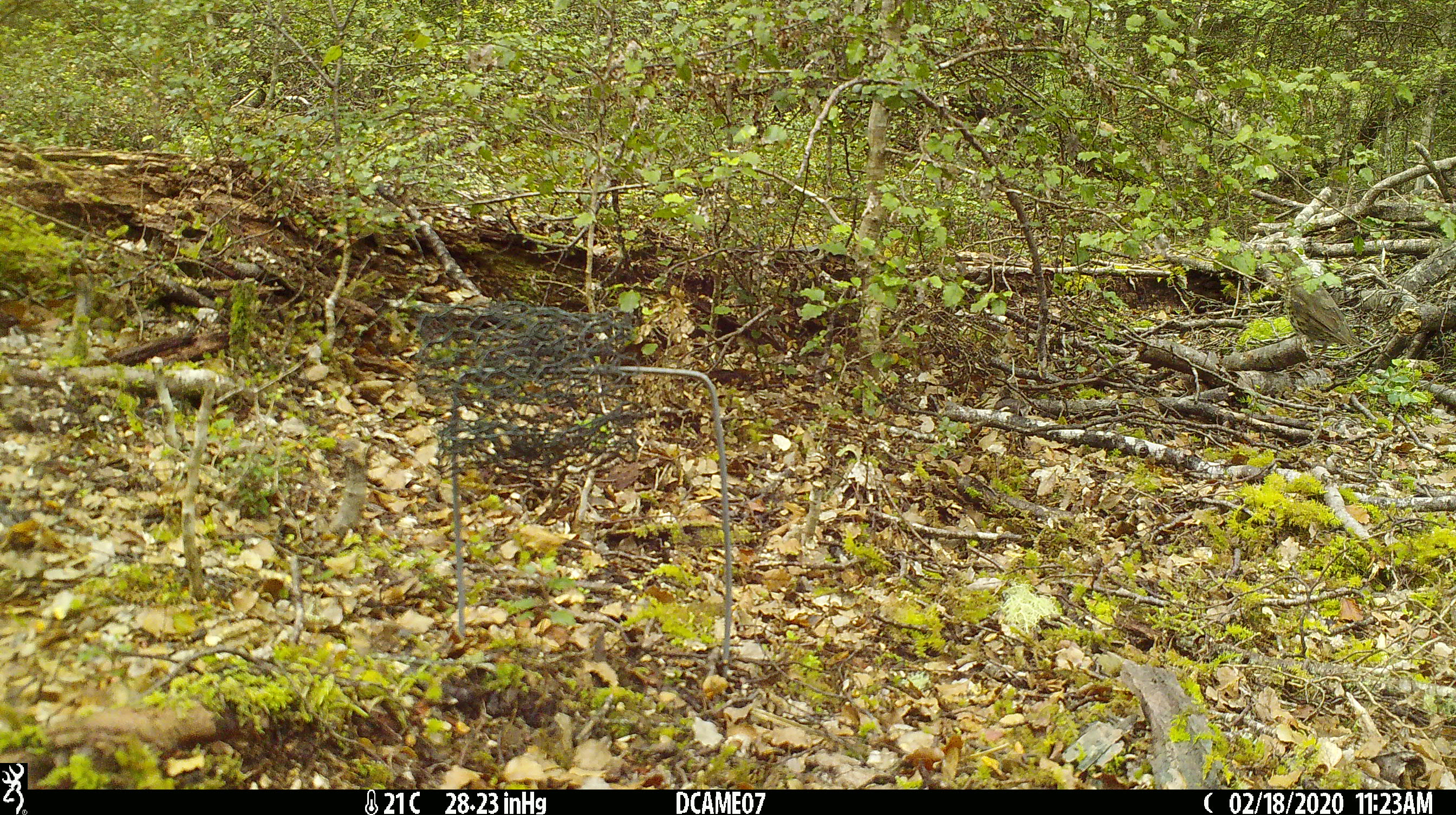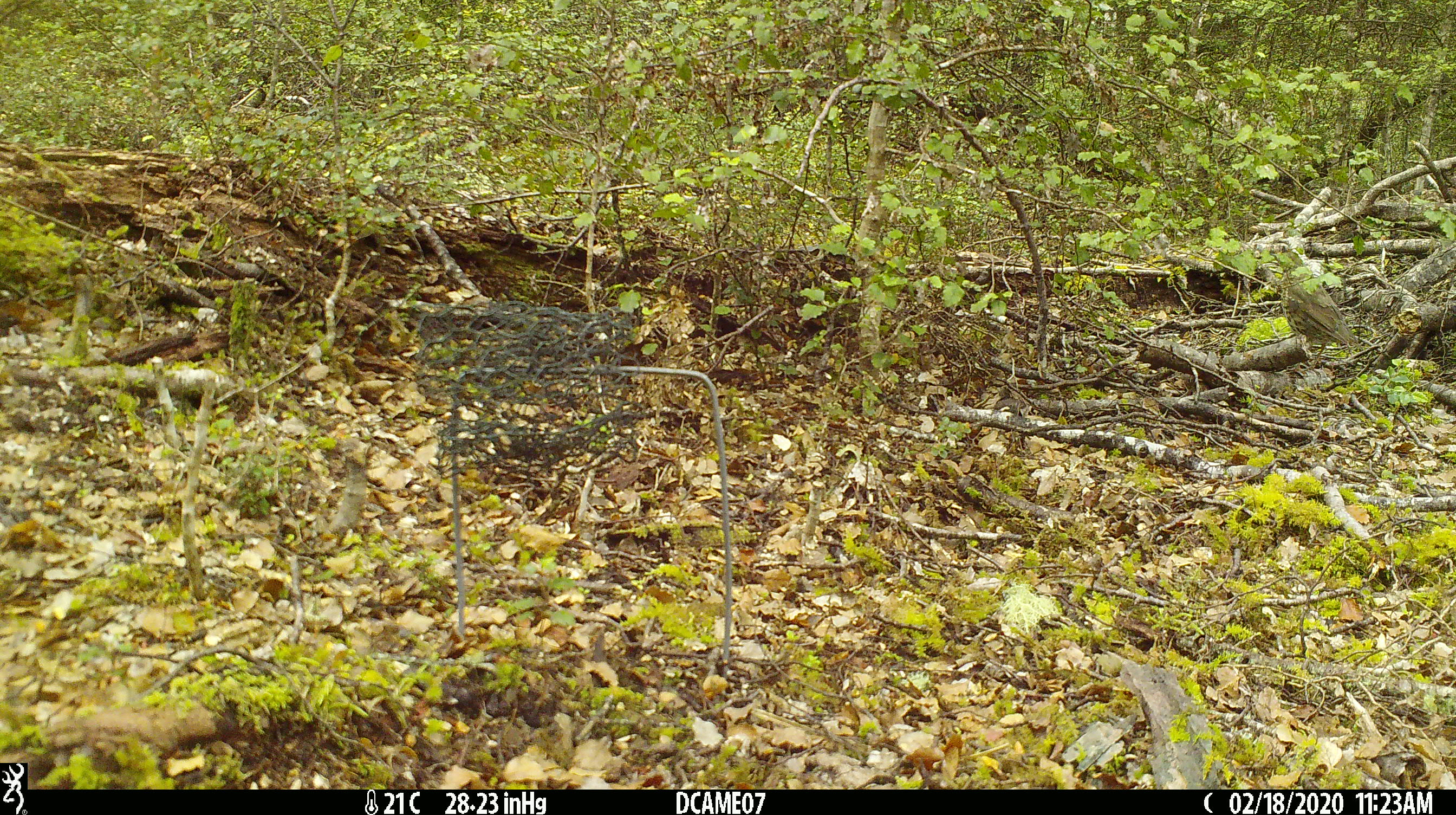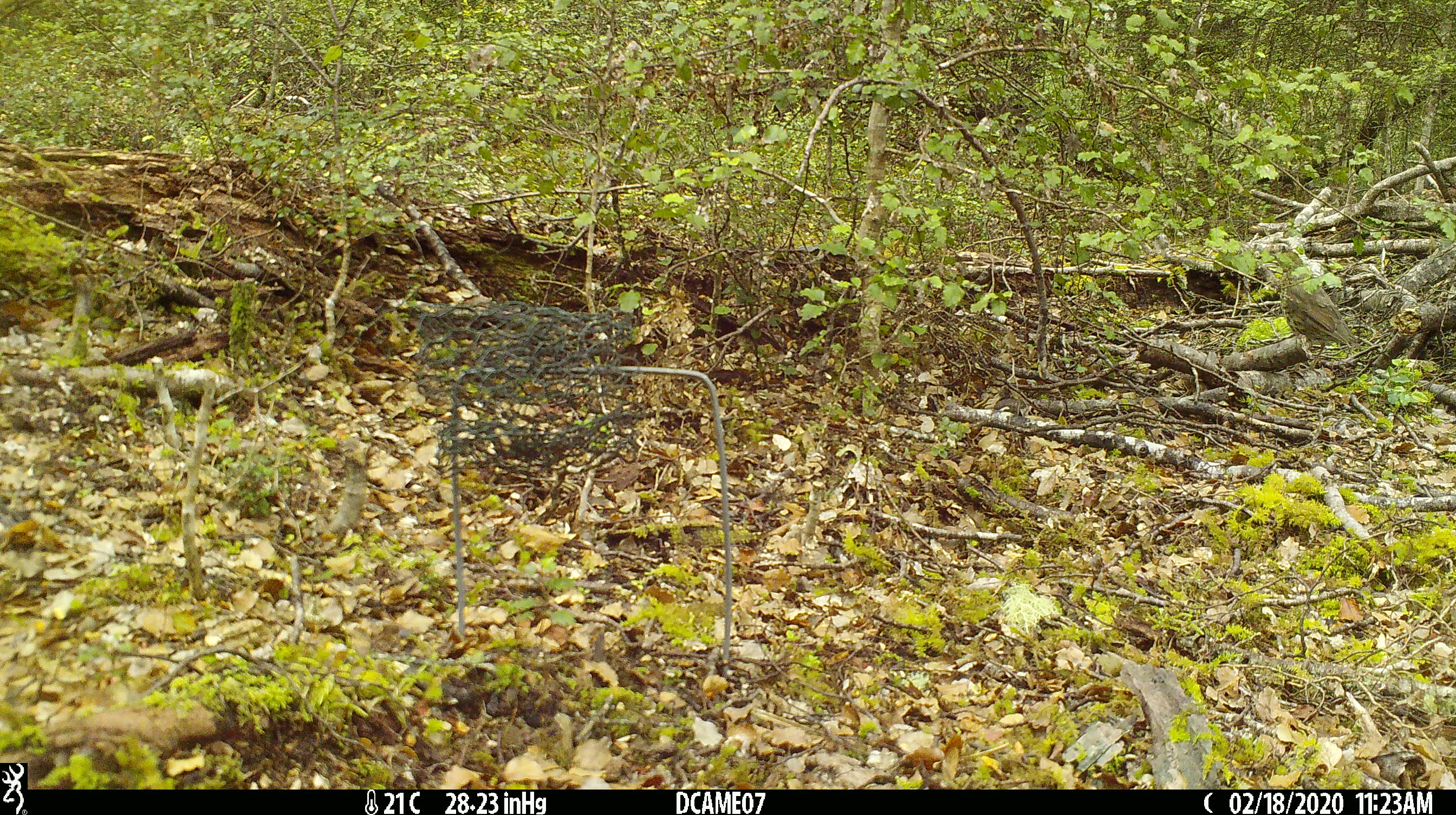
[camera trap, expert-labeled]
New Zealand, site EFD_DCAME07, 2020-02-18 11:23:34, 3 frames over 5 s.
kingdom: Animalia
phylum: Chordata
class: Aves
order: Passeriformes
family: Turdidae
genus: Turdus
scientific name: Turdus philomelos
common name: song thrush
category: thrush